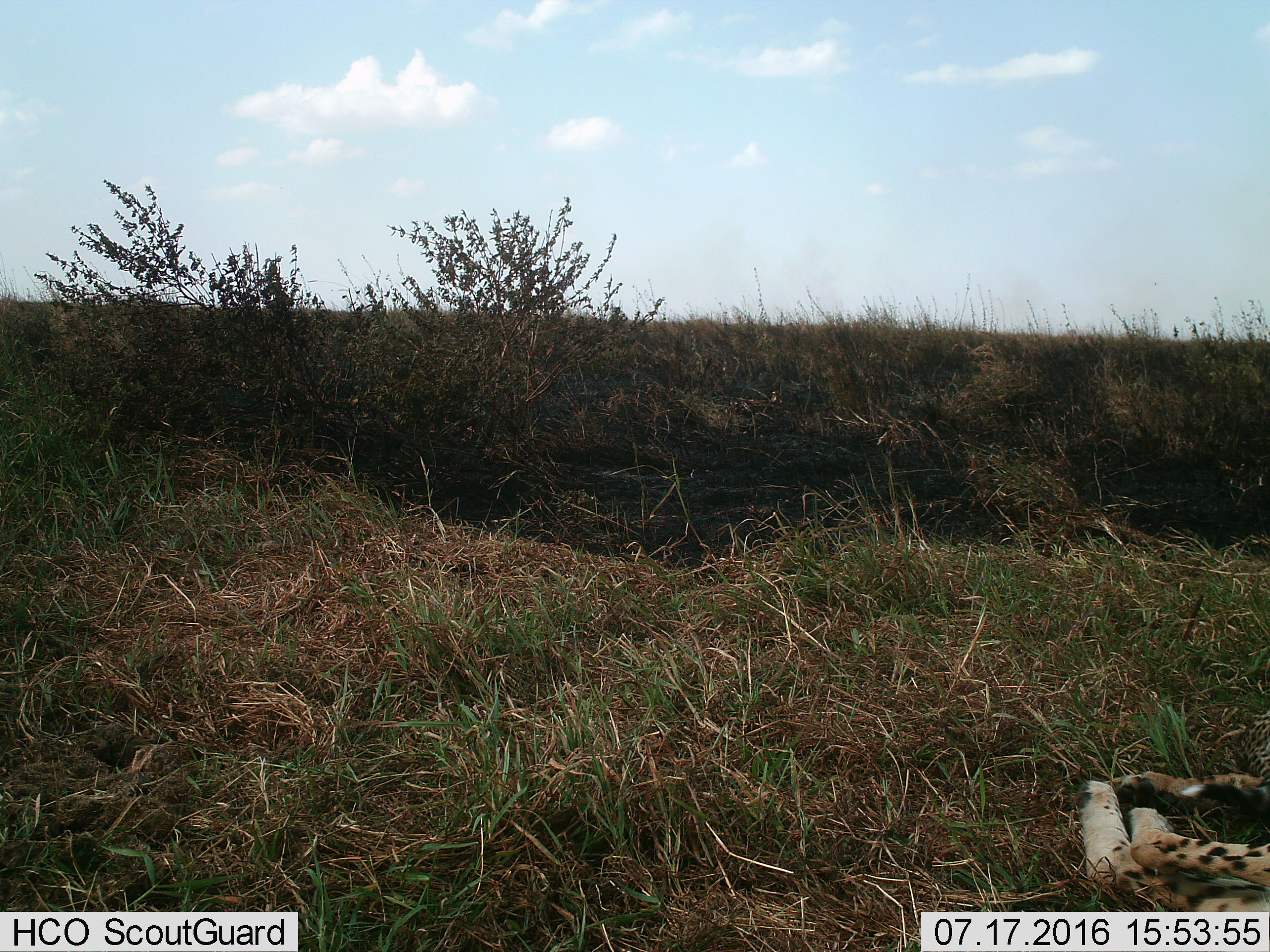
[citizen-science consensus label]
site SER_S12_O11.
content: unidentified animal